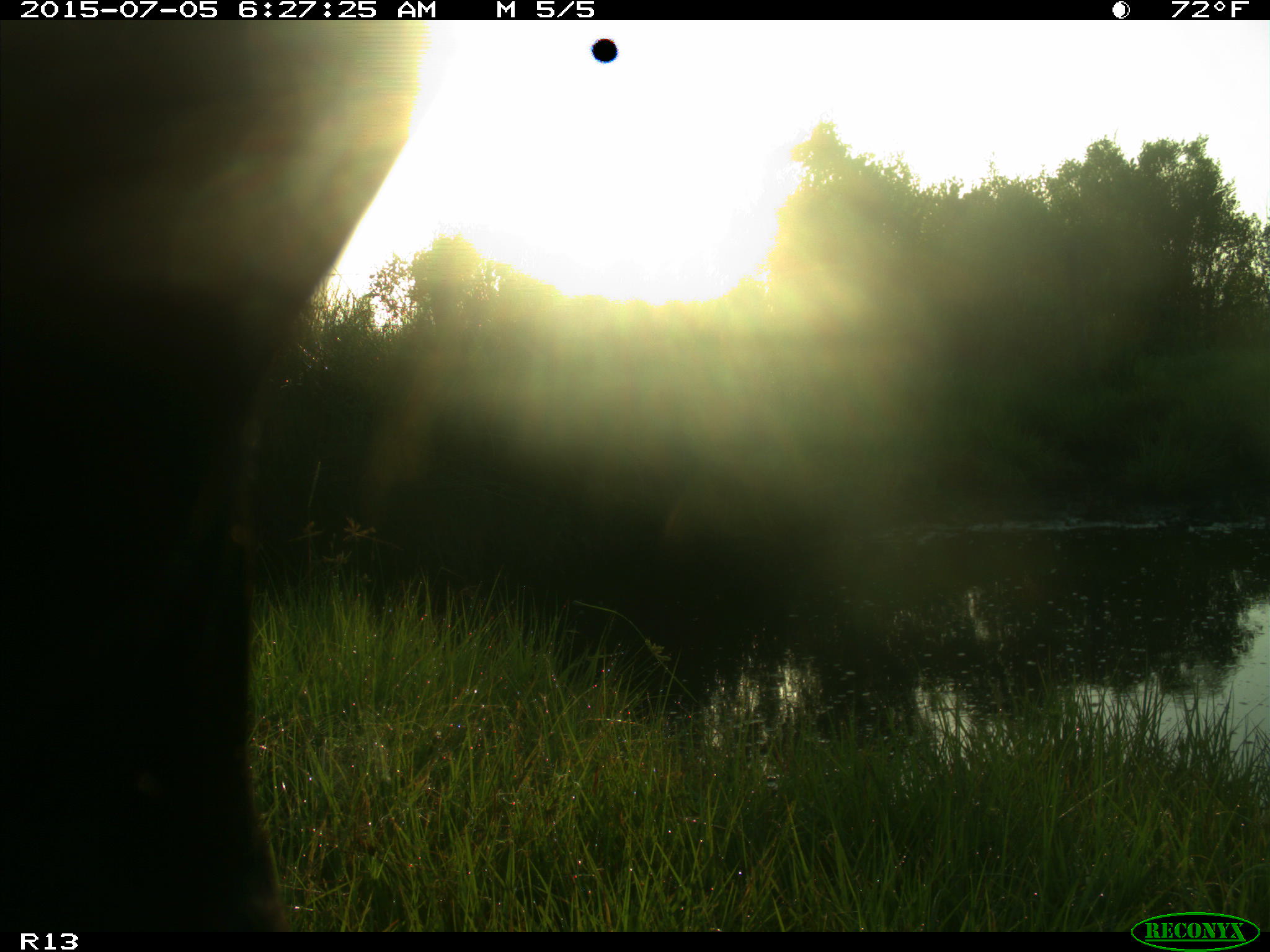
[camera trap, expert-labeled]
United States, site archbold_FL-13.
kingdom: Animalia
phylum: Chordata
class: Mammalia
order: Artiodactyla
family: Bovidae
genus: Bos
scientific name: Bos taurus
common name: domestic cow